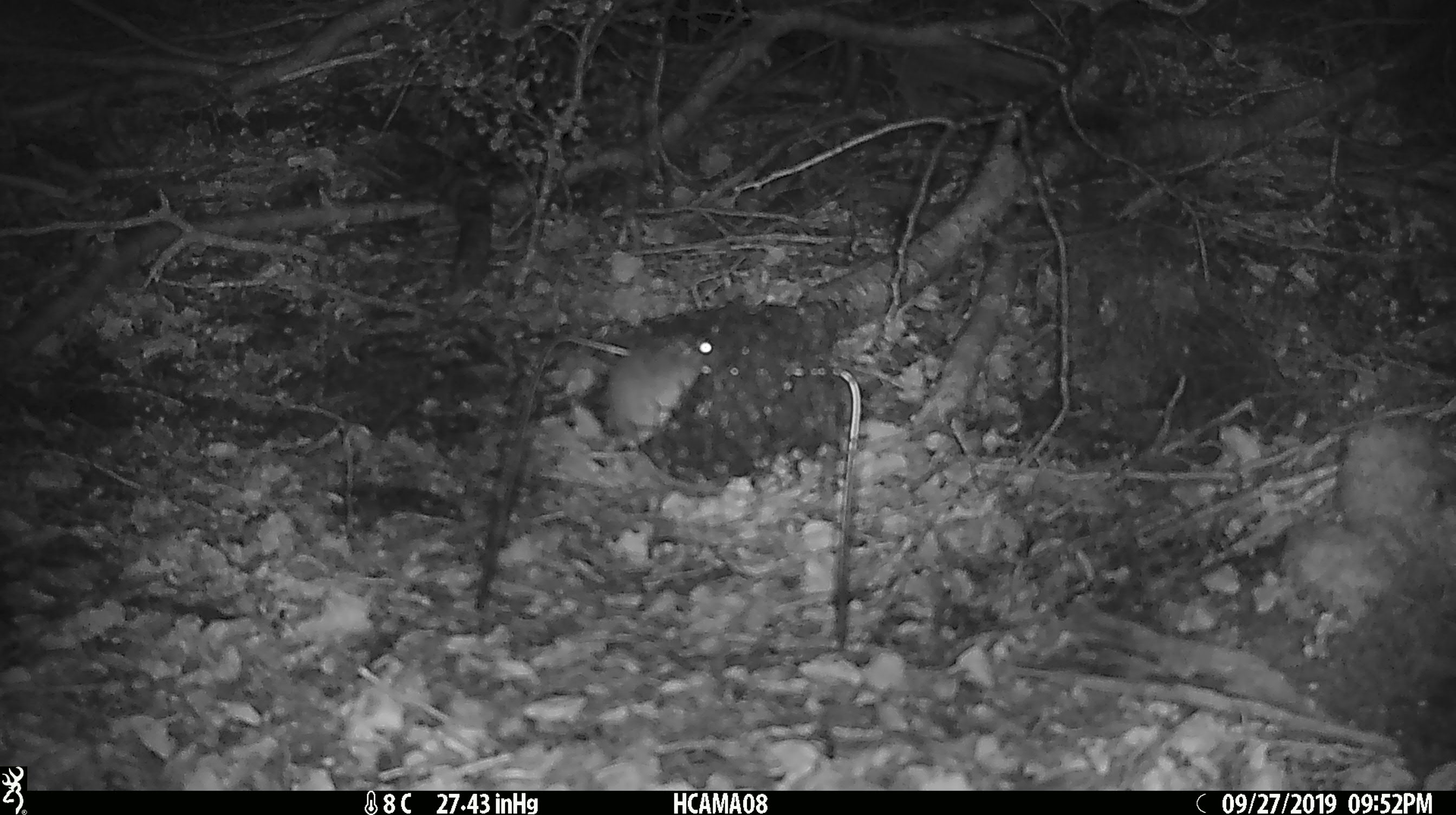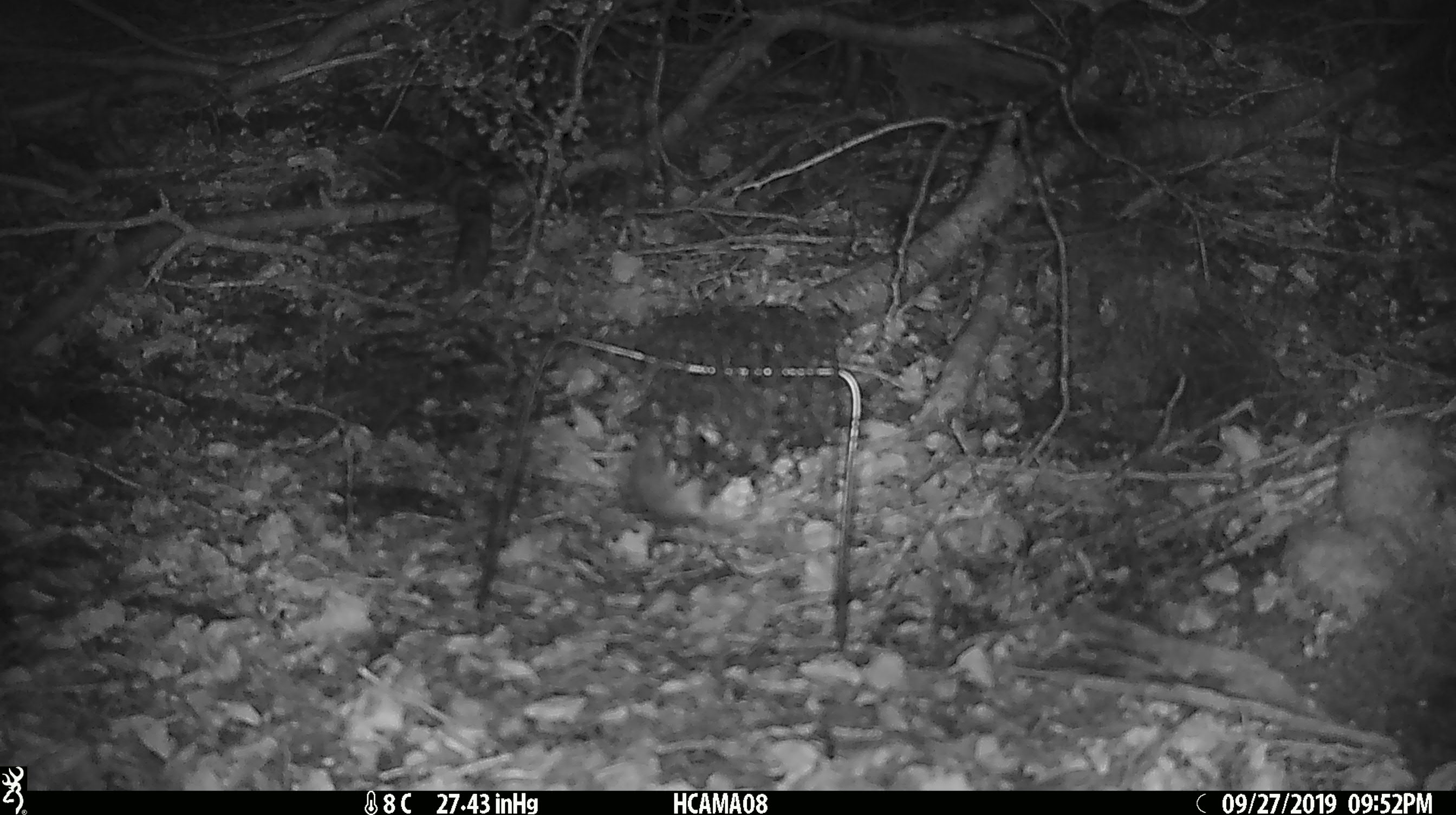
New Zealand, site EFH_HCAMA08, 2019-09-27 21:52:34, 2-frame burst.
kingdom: Animalia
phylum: Chordata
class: Mammalia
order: Rodentia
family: Muridae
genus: Mus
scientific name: Mus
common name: mouse